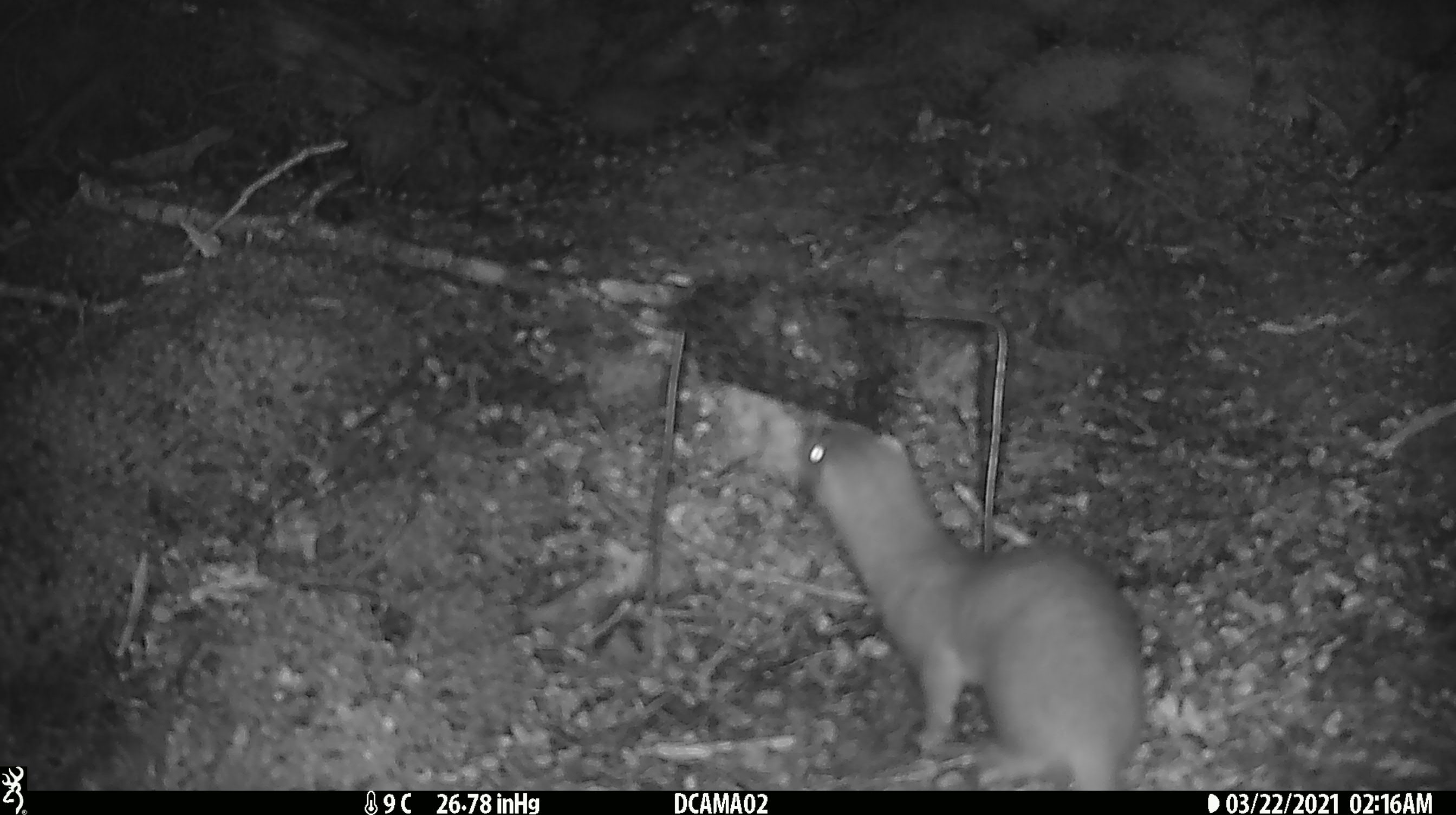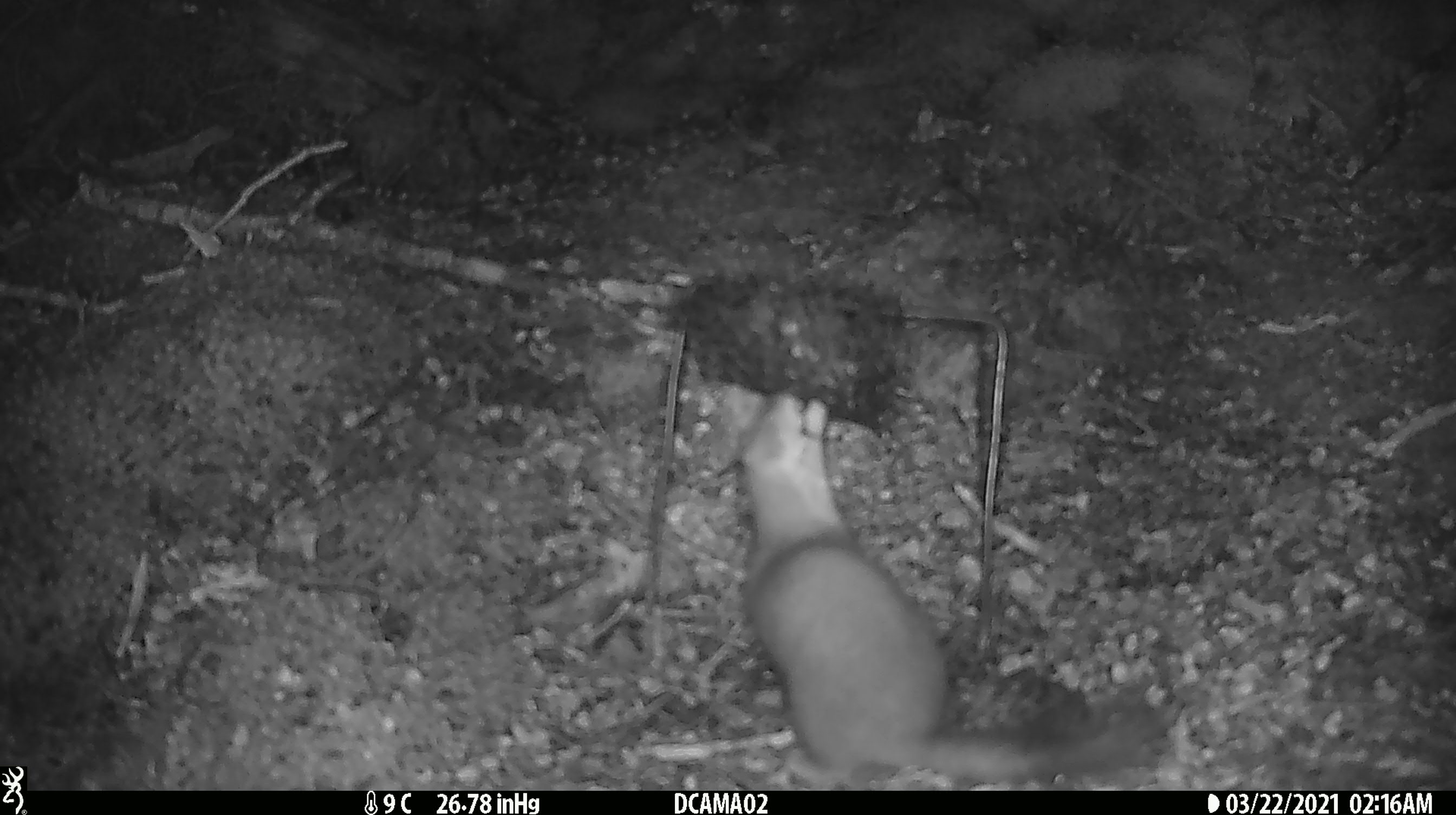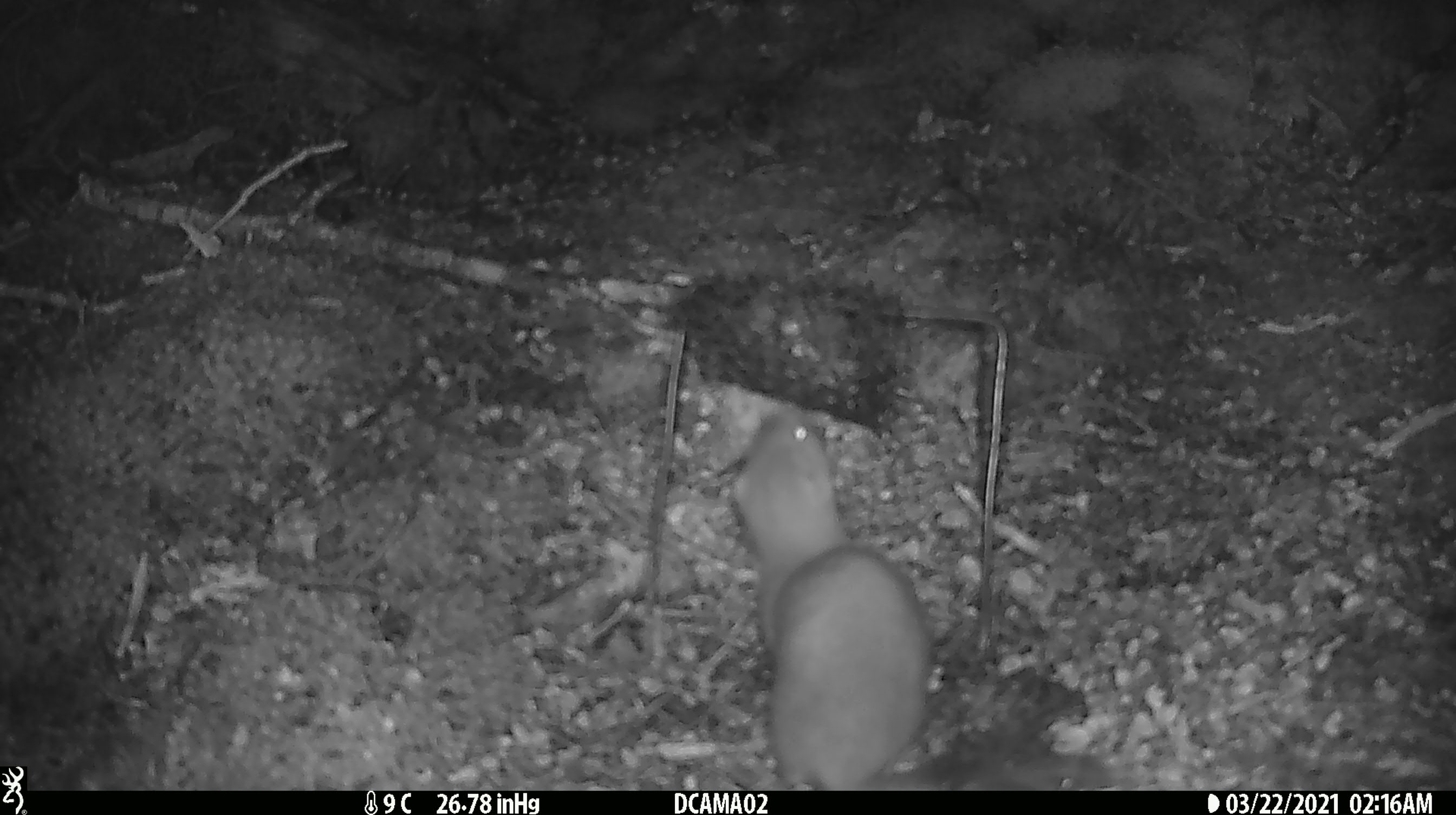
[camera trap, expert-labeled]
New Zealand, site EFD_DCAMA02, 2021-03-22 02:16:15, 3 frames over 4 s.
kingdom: Animalia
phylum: Chordata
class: Mammalia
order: Carnivora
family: Mustelidae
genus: Mustela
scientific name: Mustela erminea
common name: stoat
Stoat (Mustela erminea).